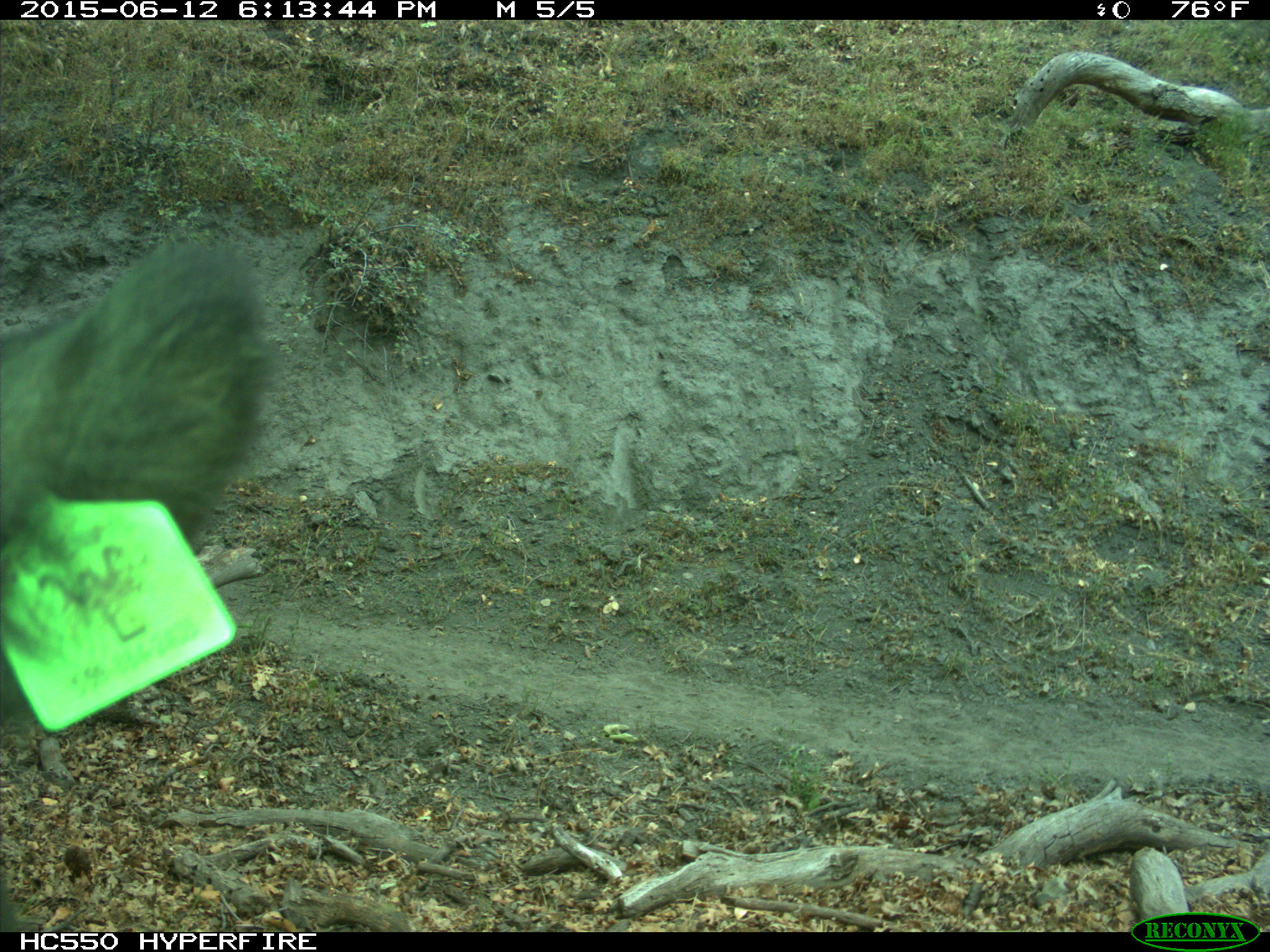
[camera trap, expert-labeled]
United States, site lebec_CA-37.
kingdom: Animalia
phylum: Chordata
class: Mammalia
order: Artiodactyla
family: Bovidae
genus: Bos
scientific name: Bos taurus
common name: domestic cow